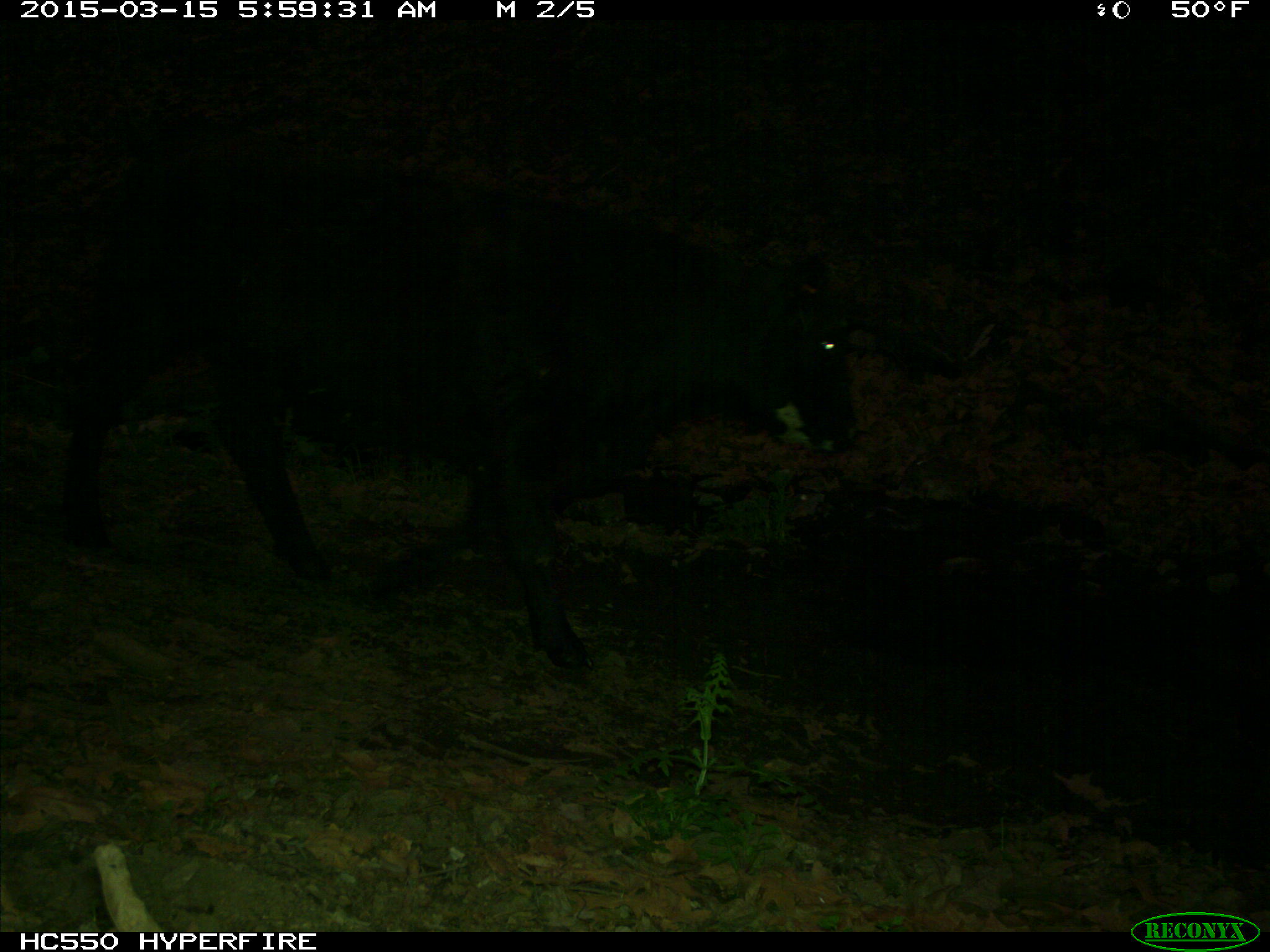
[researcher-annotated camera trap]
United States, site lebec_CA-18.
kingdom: Animalia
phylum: Chordata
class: Mammalia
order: Artiodactyla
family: Bovidae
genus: Bos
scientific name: Bos taurus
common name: domestic cow